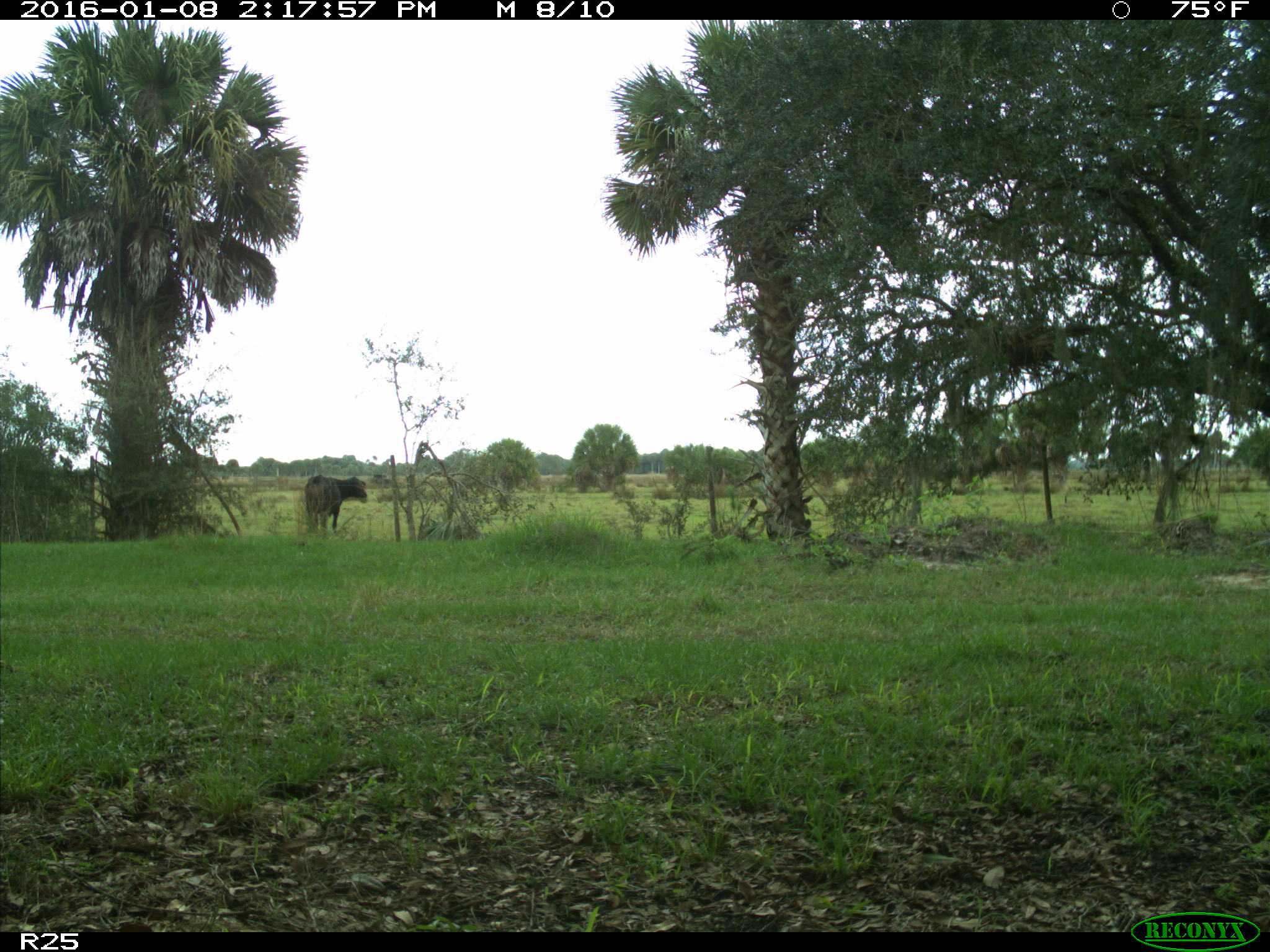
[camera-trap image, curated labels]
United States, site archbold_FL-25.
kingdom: Animalia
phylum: Chordata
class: Mammalia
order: Artiodactyla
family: Bovidae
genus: Bos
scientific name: Bos taurus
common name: domestic cow